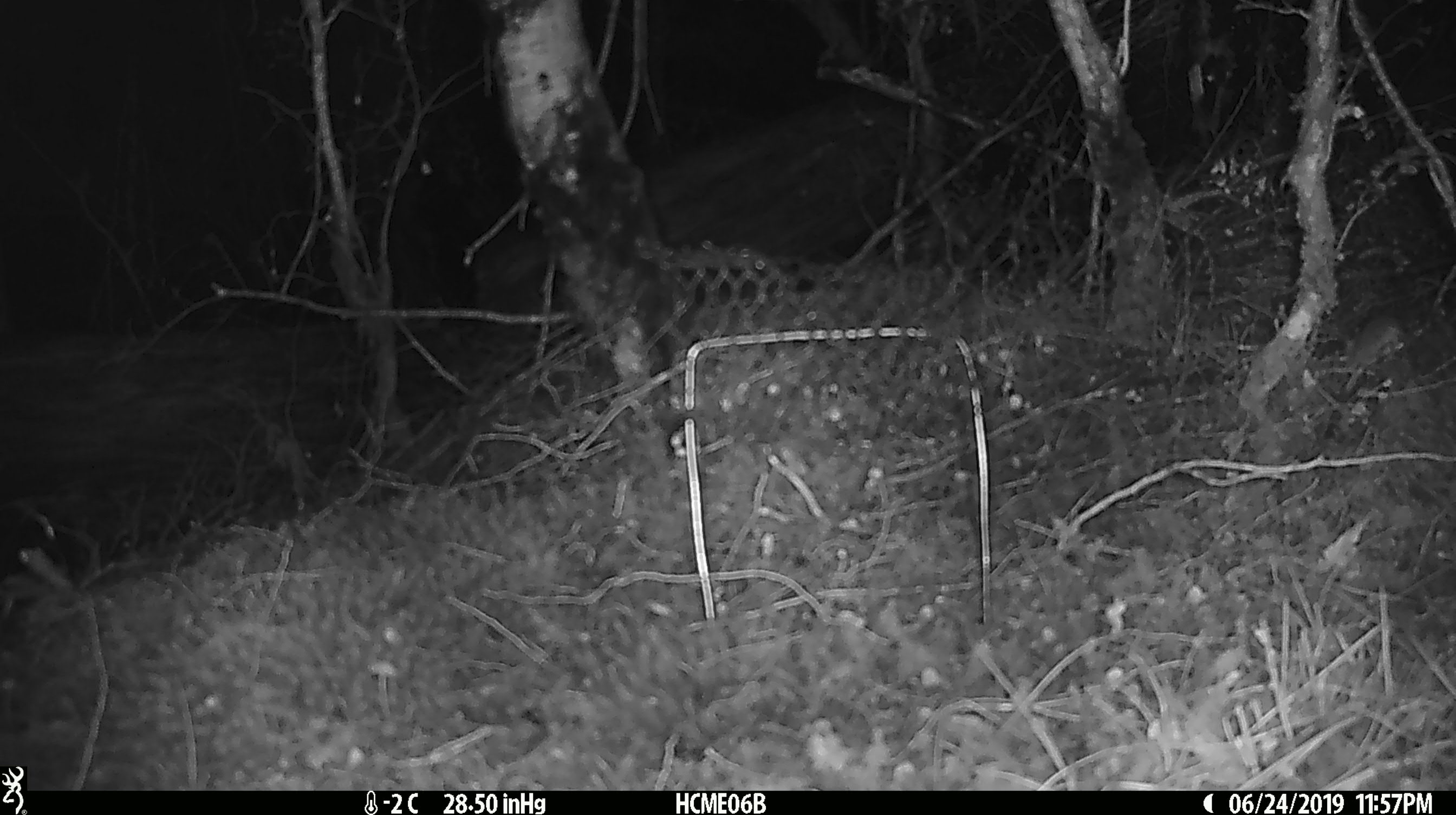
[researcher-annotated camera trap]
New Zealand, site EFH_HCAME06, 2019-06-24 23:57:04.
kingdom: Animalia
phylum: Chordata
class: Mammalia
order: Rodentia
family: Muridae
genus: Mus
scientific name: Mus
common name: mouse